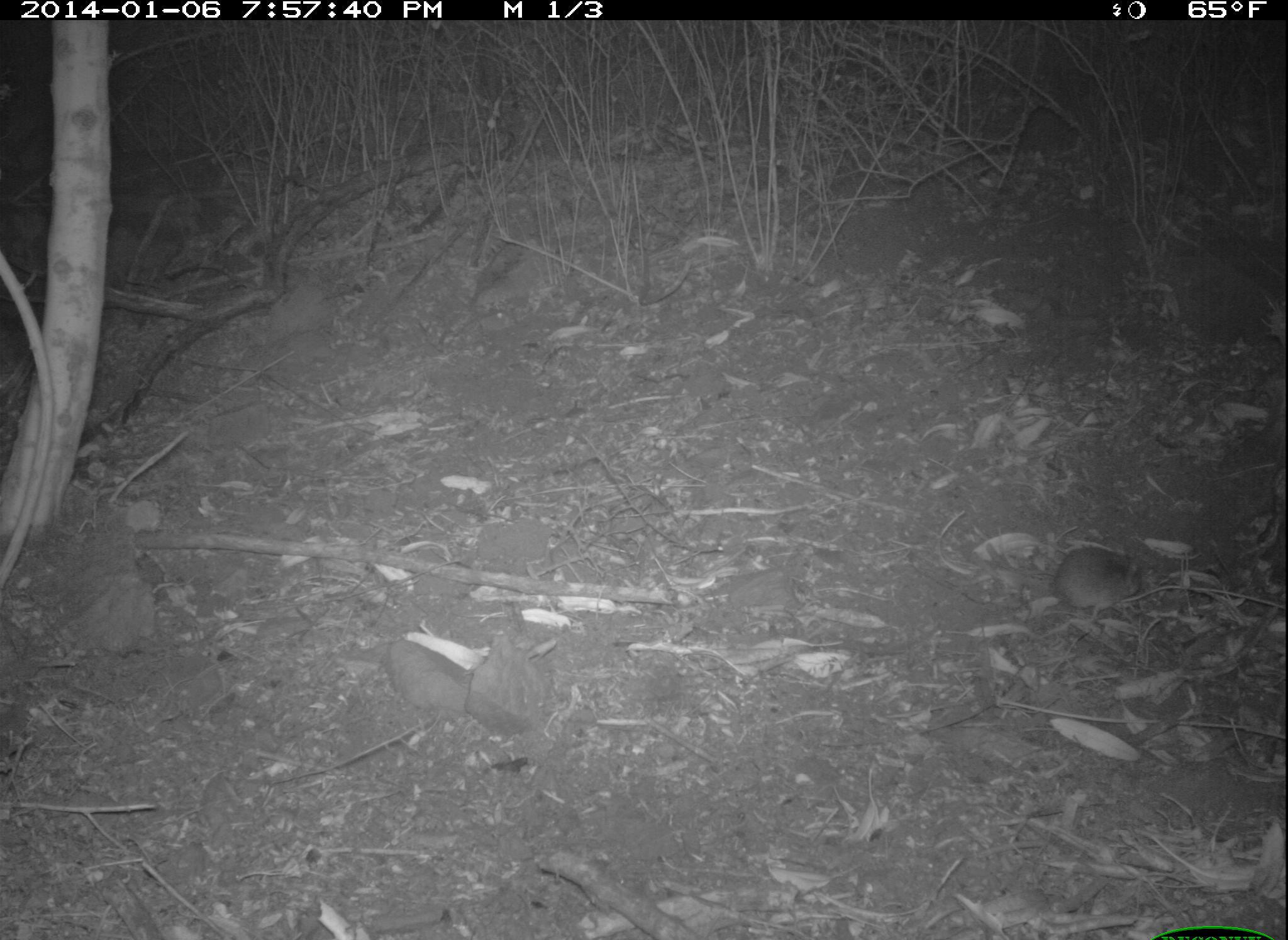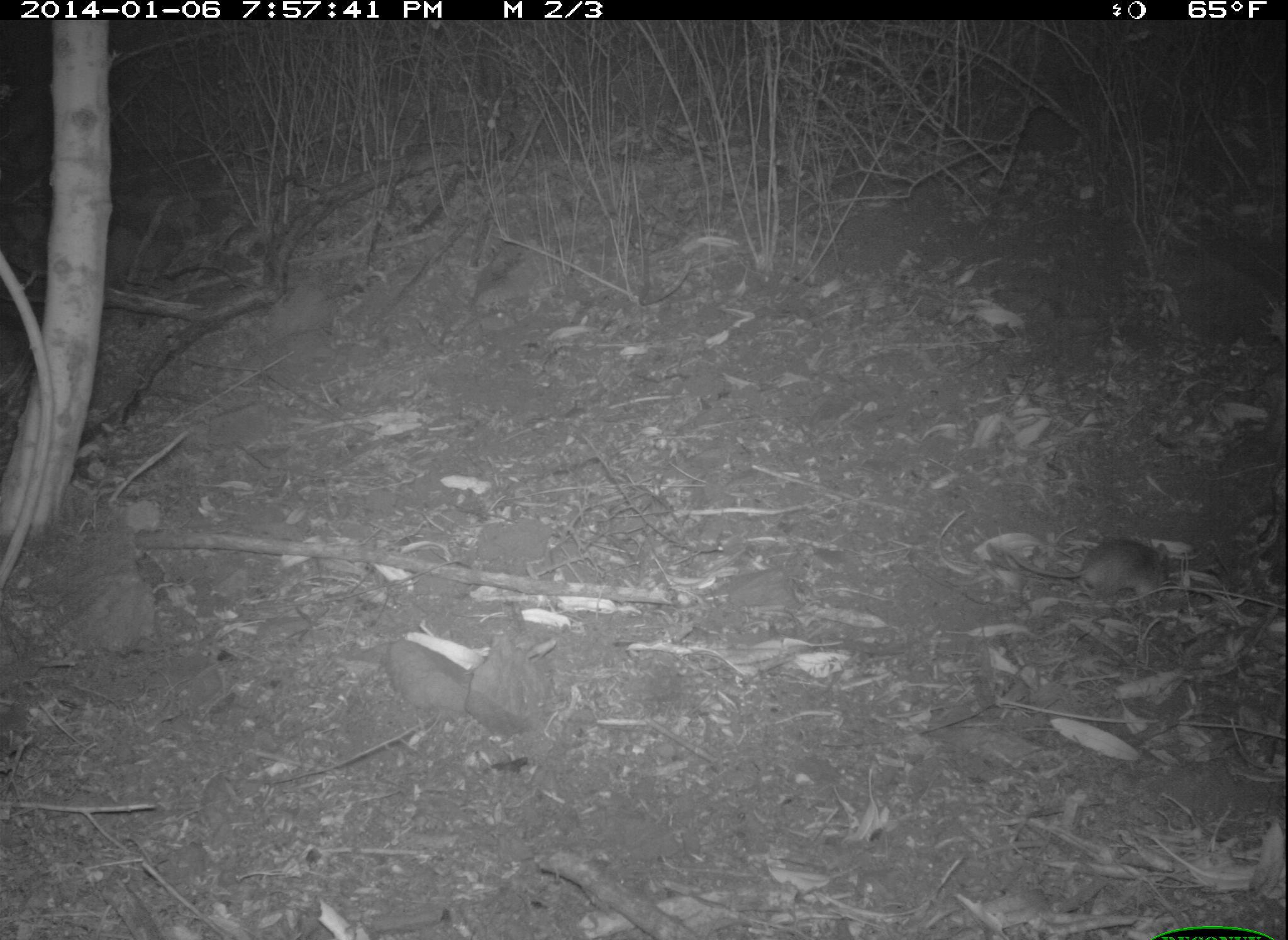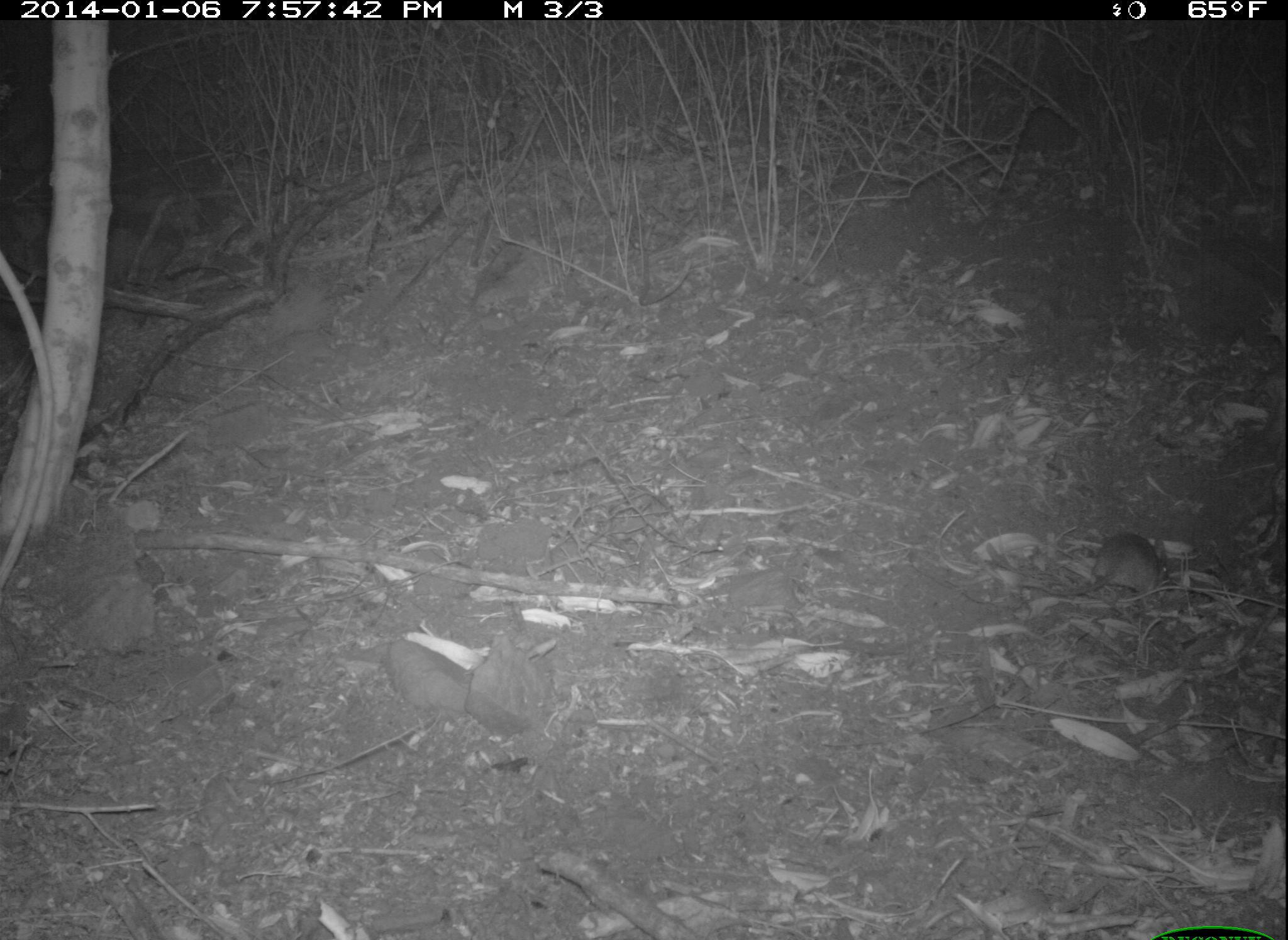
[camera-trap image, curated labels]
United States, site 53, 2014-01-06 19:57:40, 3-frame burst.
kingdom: Animalia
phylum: Chordata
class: Mammalia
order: Rodentia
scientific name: Rodentia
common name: rodent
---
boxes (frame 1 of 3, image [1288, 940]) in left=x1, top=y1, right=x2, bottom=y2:
rodent: left=1051, top=546, right=1143, bottom=626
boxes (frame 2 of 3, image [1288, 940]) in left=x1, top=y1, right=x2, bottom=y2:
rodent: left=1003, top=542, right=1175, bottom=617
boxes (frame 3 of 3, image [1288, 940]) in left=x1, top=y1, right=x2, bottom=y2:
rodent: left=1013, top=532, right=1173, bottom=598